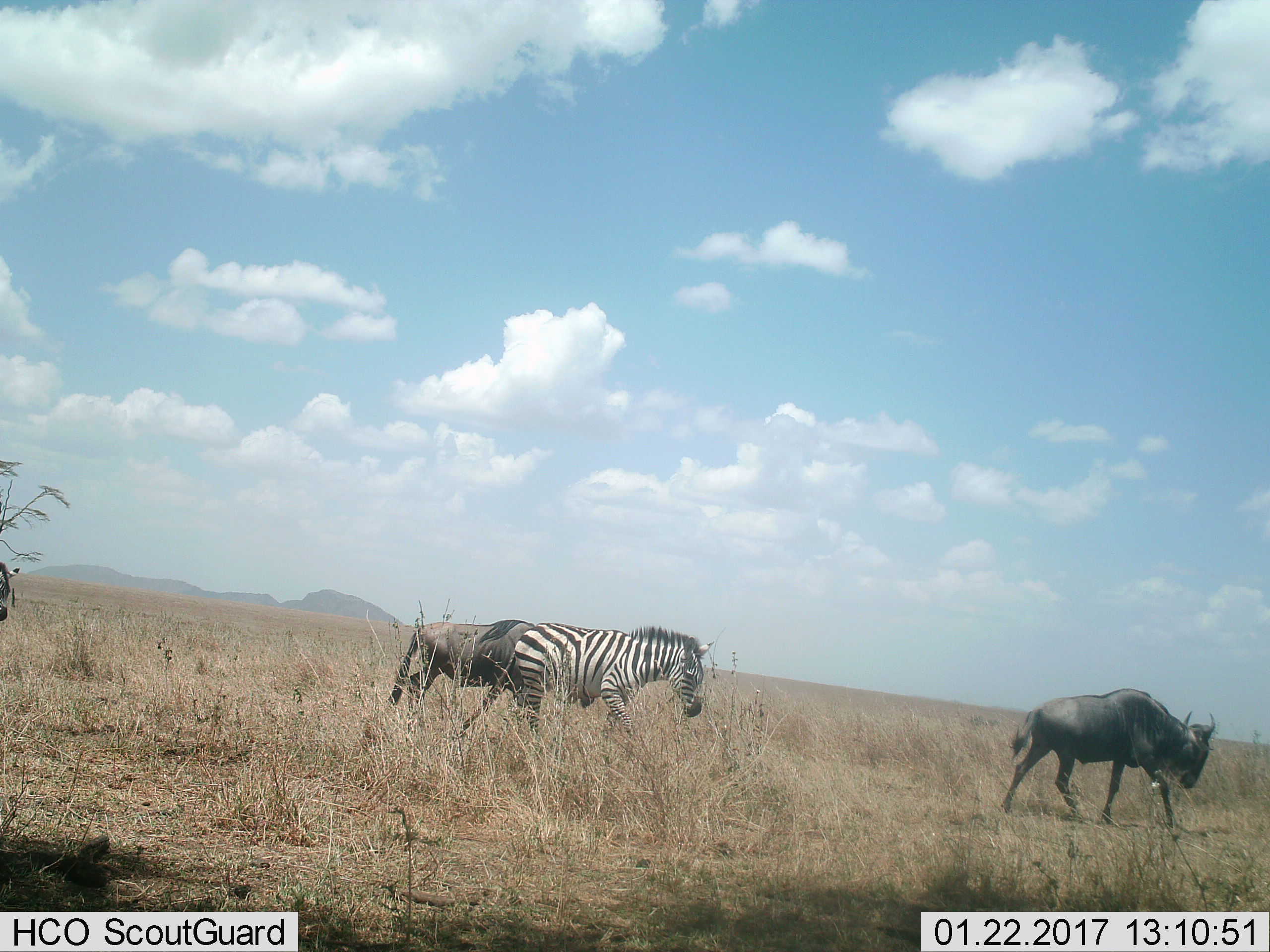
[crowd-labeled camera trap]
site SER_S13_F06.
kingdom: Animalia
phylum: Chordata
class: Mammalia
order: Artiodactyla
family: Bovidae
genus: Connochaetes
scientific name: Connochaetes taurinus taurinus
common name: blue wildebeest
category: wildebeestblue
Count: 2.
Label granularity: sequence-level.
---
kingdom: Animalia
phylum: Chordata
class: Mammalia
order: Perissodactyla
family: Equidae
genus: Equus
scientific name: Equus quagga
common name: plains zebra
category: zebraplains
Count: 2.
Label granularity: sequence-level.